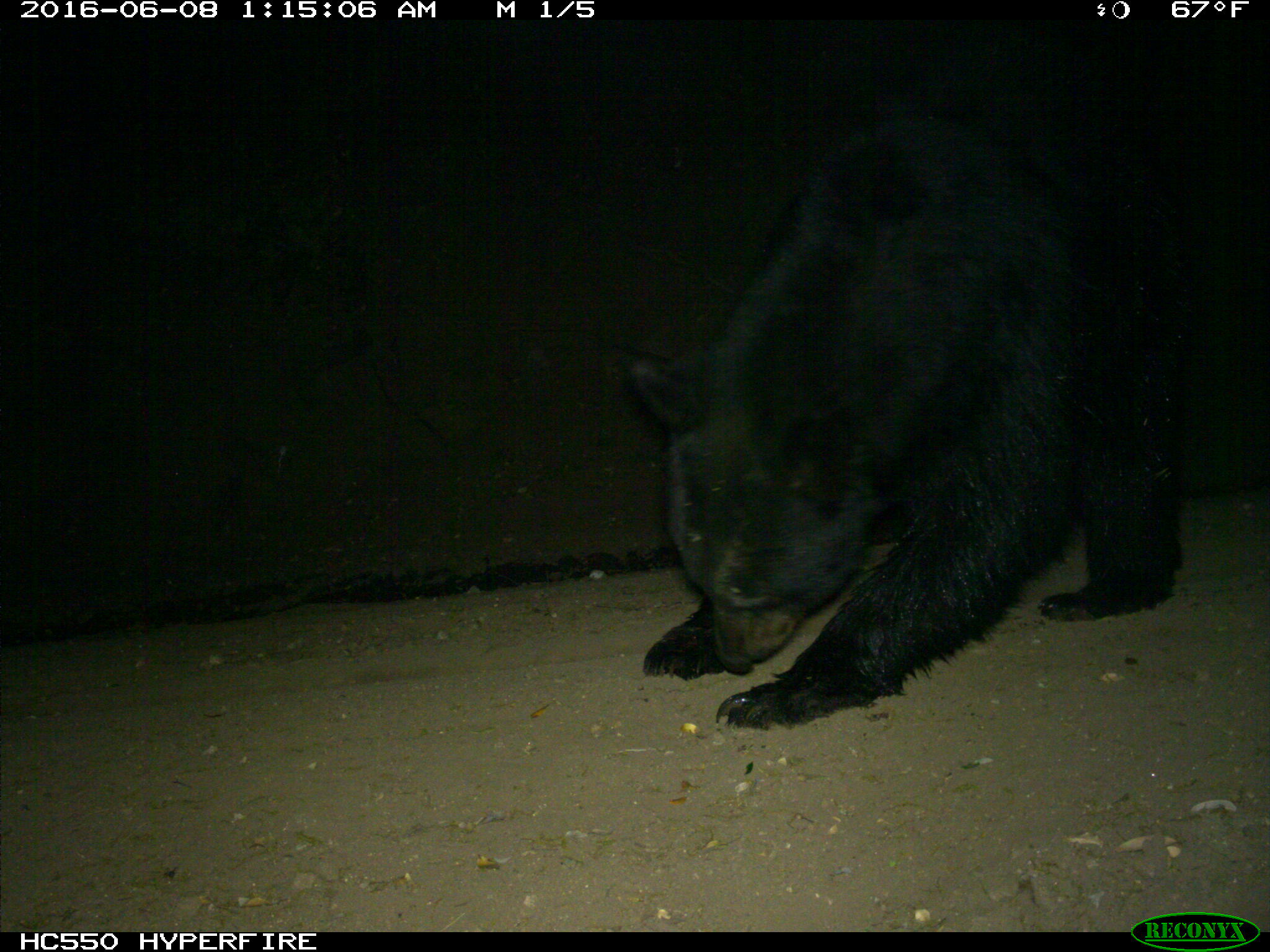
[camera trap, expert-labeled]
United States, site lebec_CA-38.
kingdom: Animalia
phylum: Chordata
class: Mammalia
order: Carnivora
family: Ursidae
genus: Ursus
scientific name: Ursus americanus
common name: american black bear